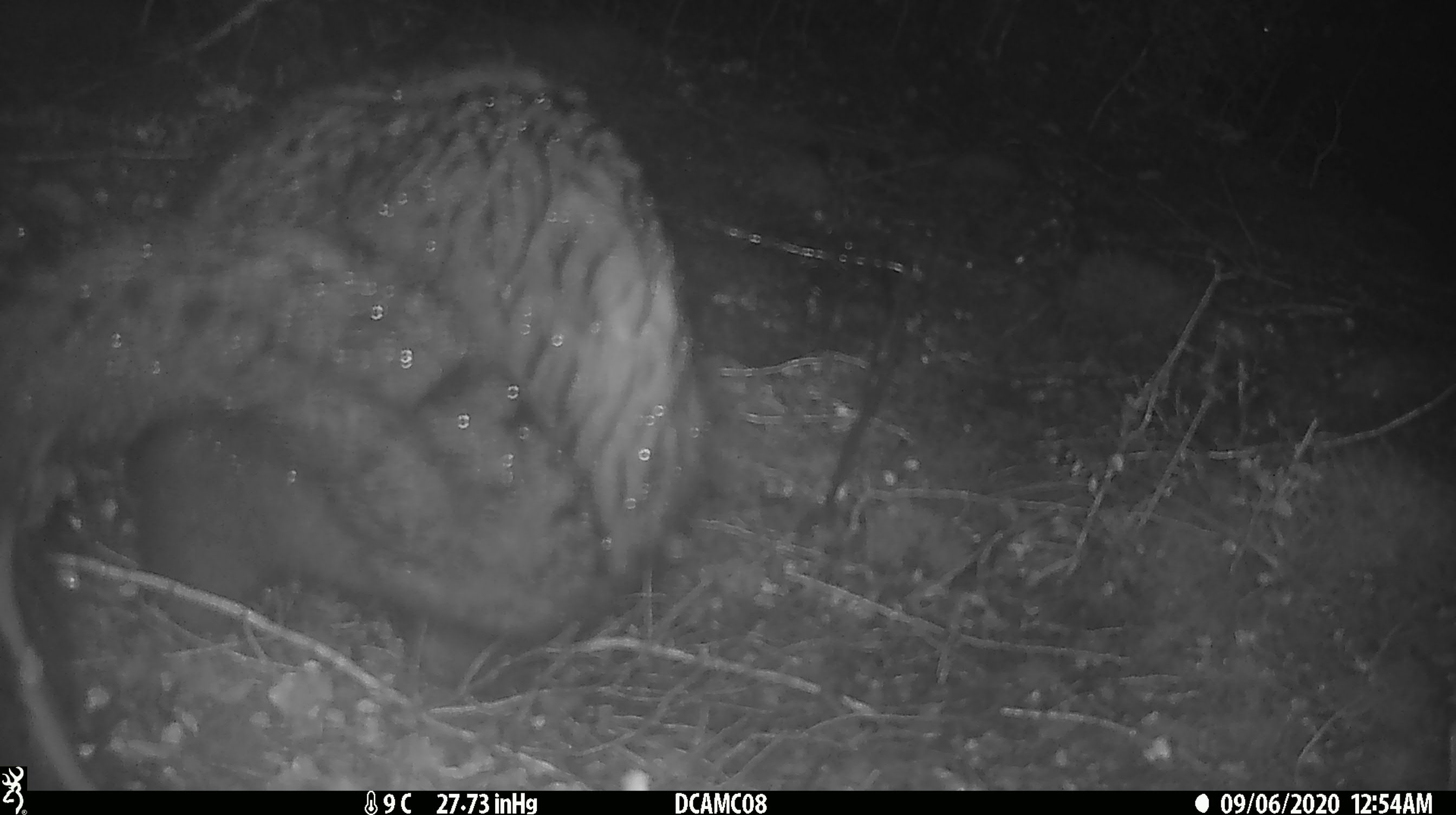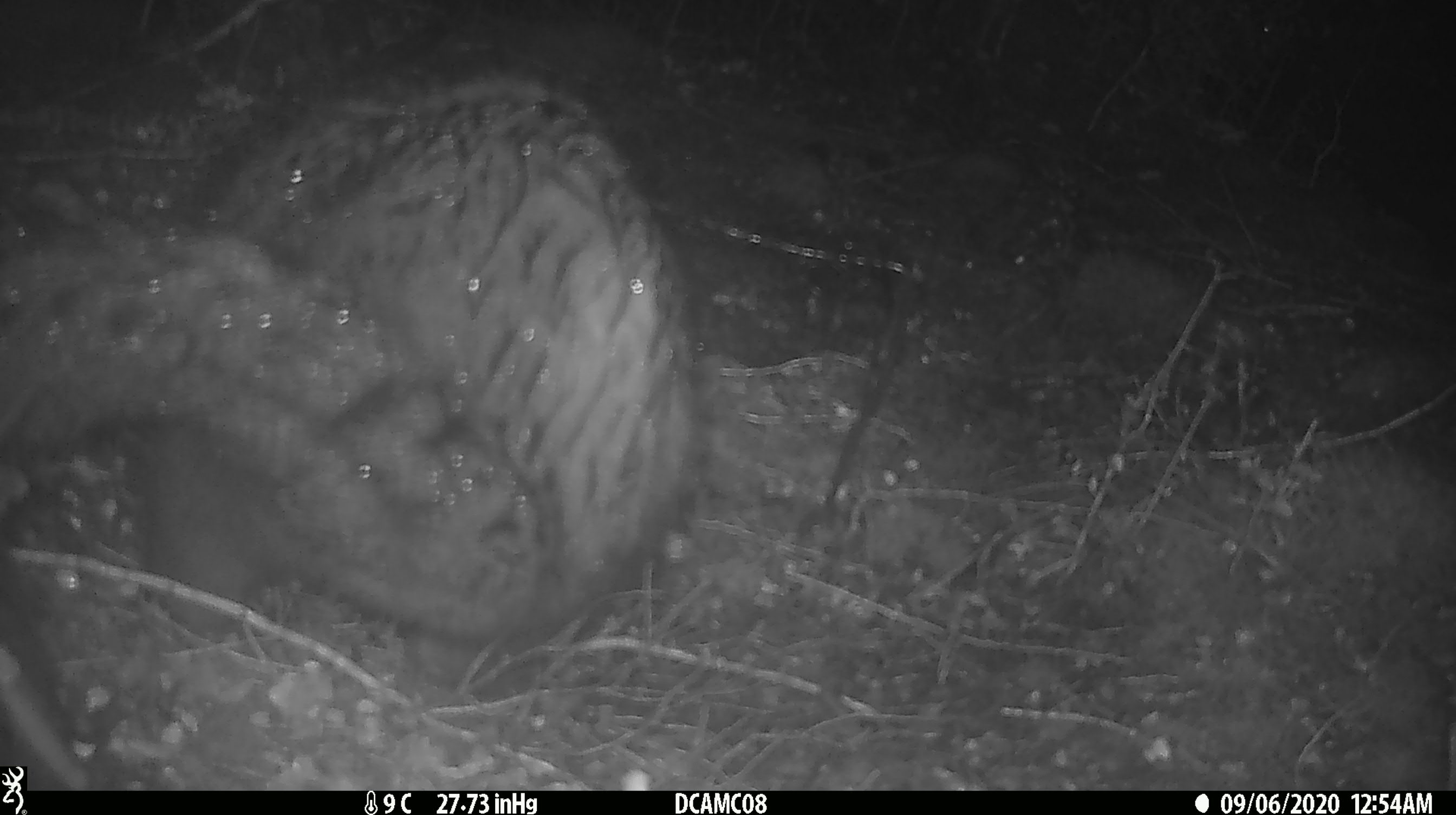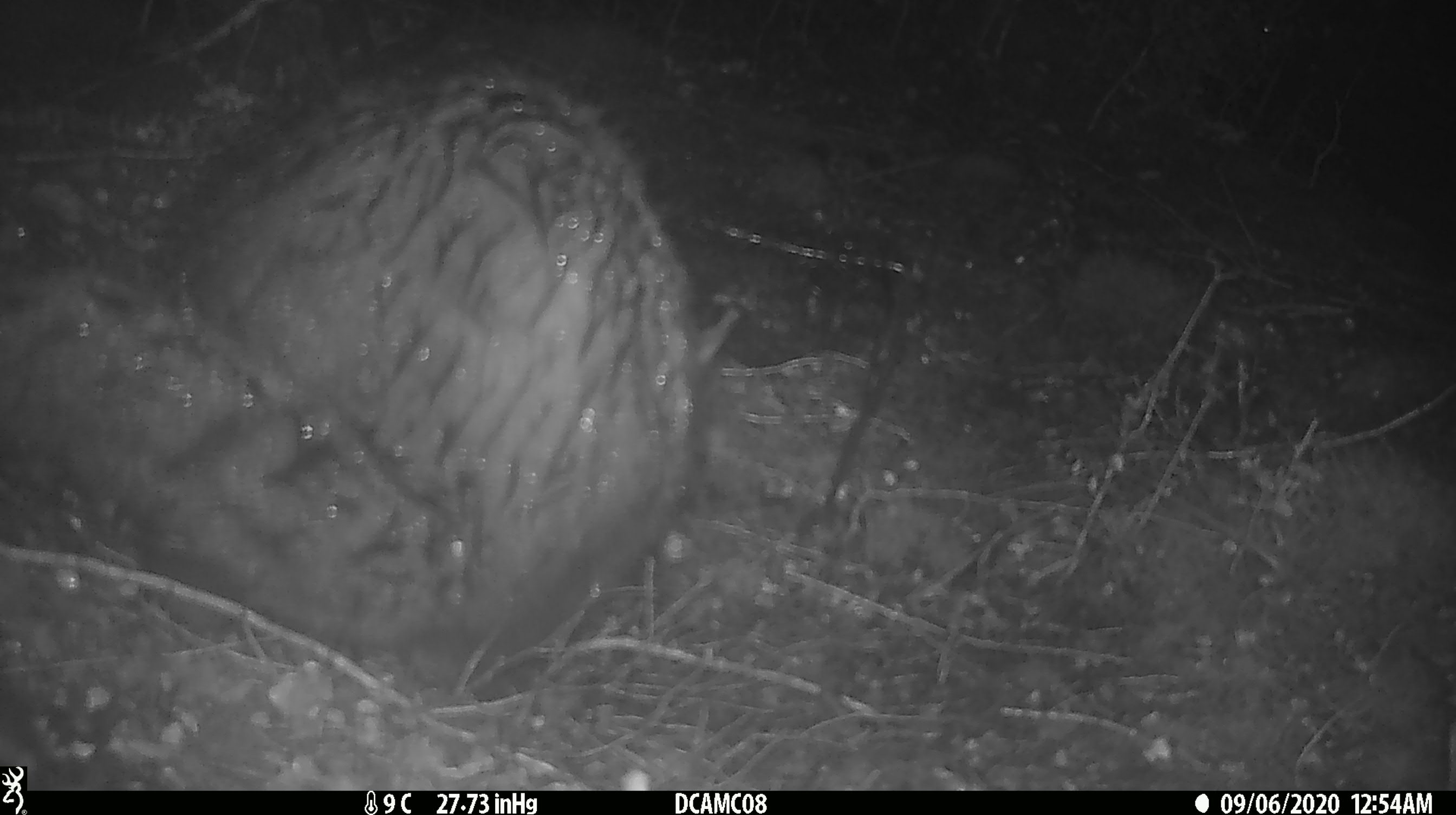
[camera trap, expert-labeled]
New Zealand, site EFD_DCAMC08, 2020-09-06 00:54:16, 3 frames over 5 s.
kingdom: Animalia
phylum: Chordata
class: Mammalia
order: Diprotodontia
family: Phalangeridae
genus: Trichosurus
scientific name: Trichosurus vulpecula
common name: common brushtail possum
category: possum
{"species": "possum (common brushtail possum) (Trichosurus vulpecula)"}